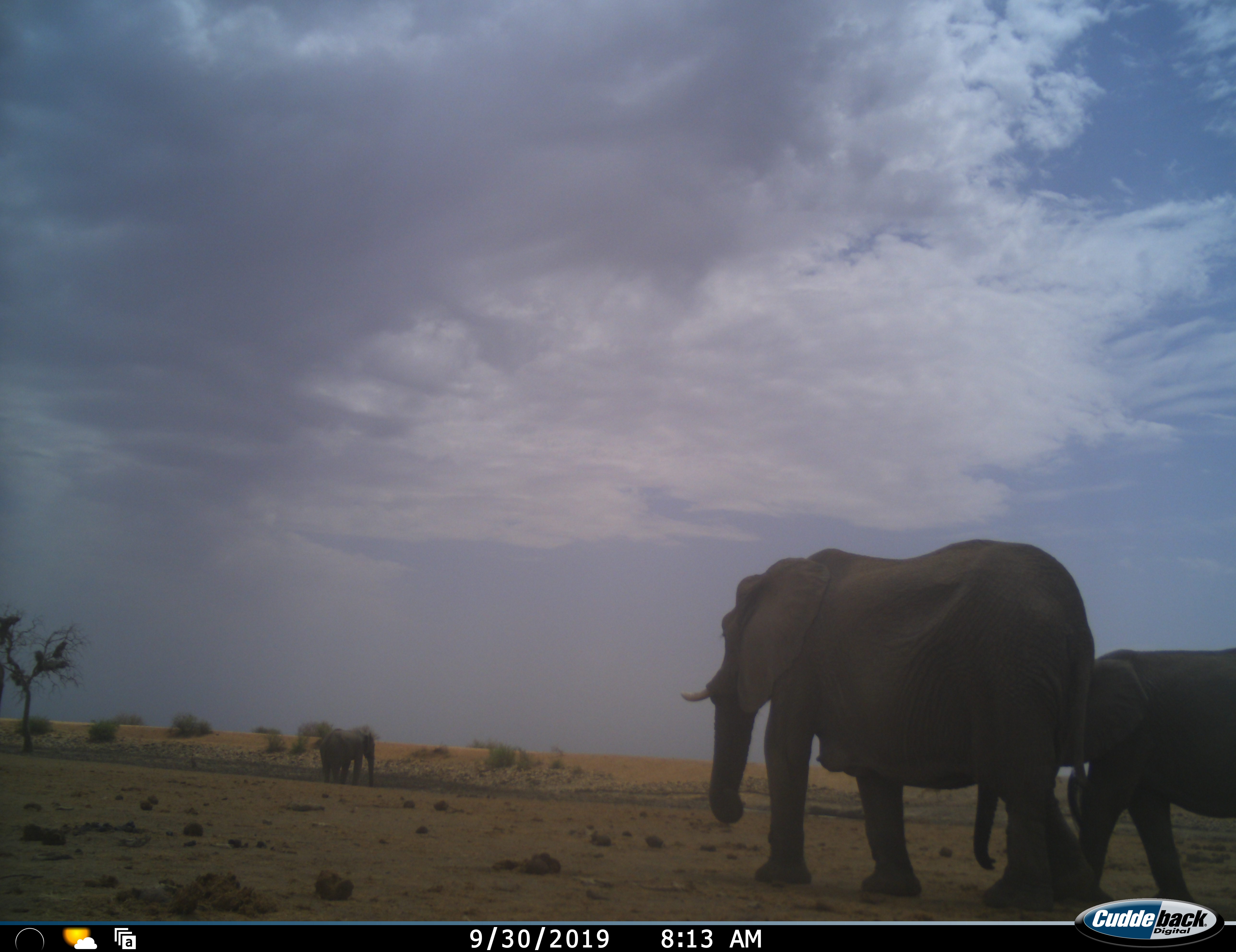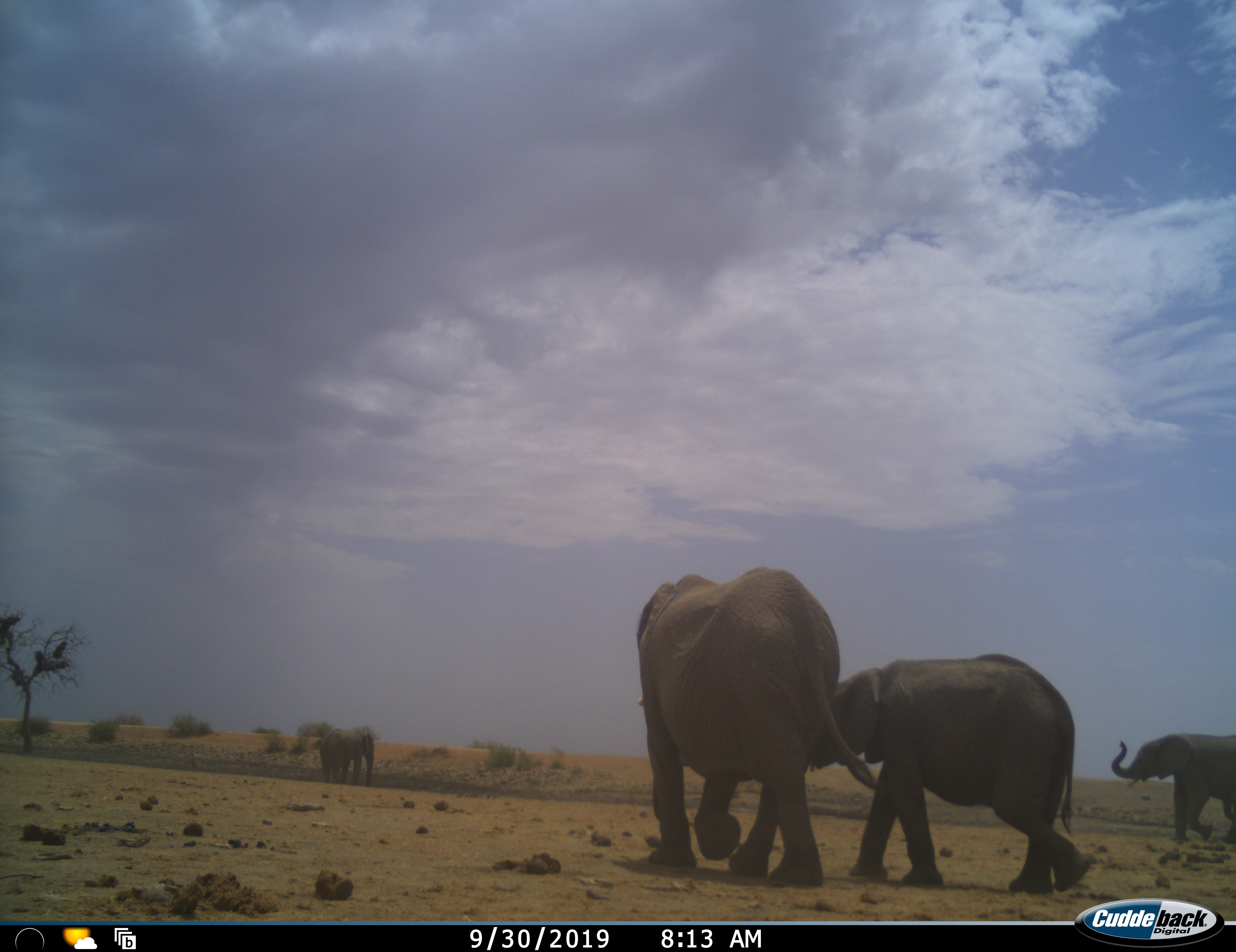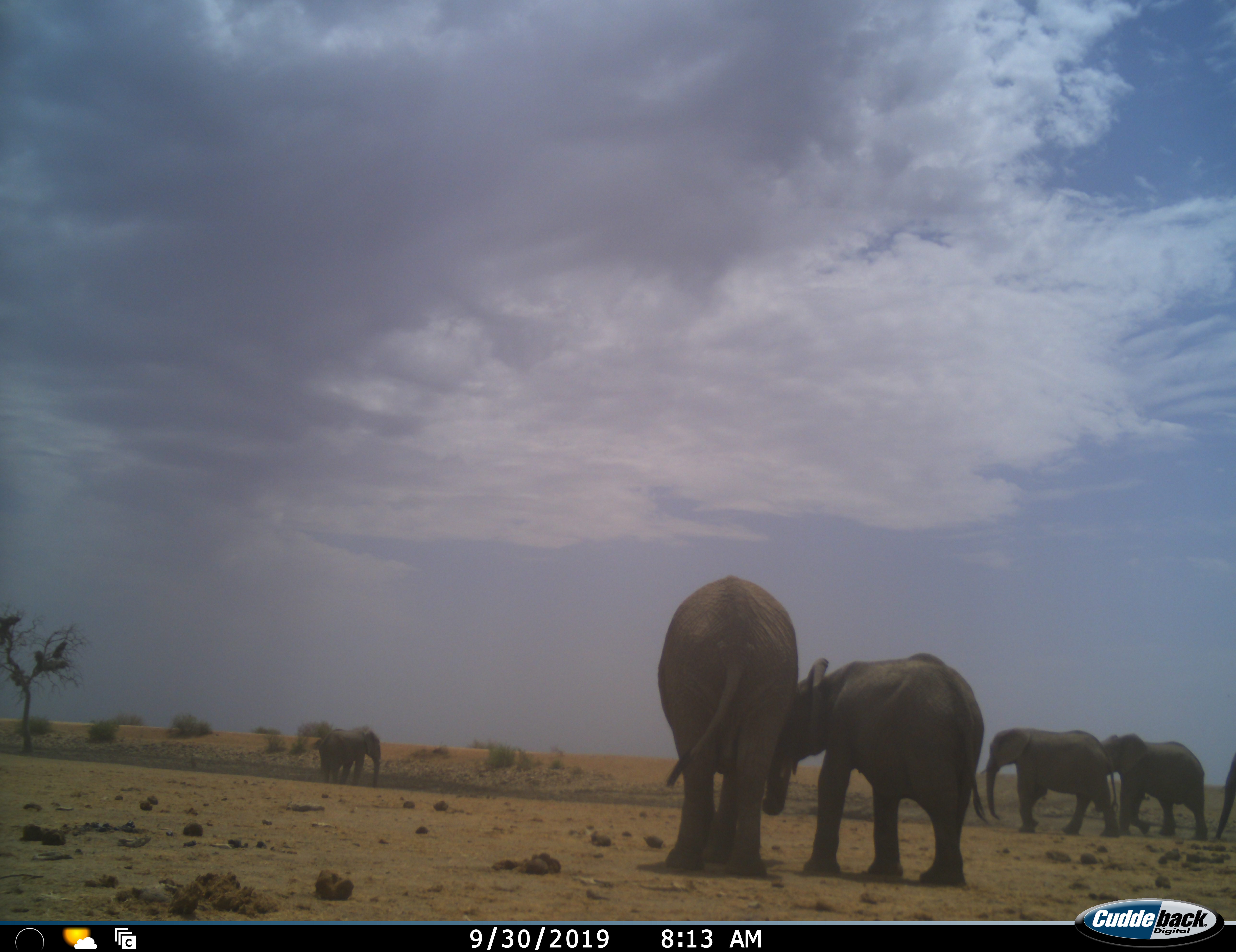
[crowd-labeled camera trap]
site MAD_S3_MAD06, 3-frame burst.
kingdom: Animalia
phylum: Chordata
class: Mammalia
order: Proboscidea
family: Elephantidae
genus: Loxodonta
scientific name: Loxodonta africana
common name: african bush elephant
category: elephant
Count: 6.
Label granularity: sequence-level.